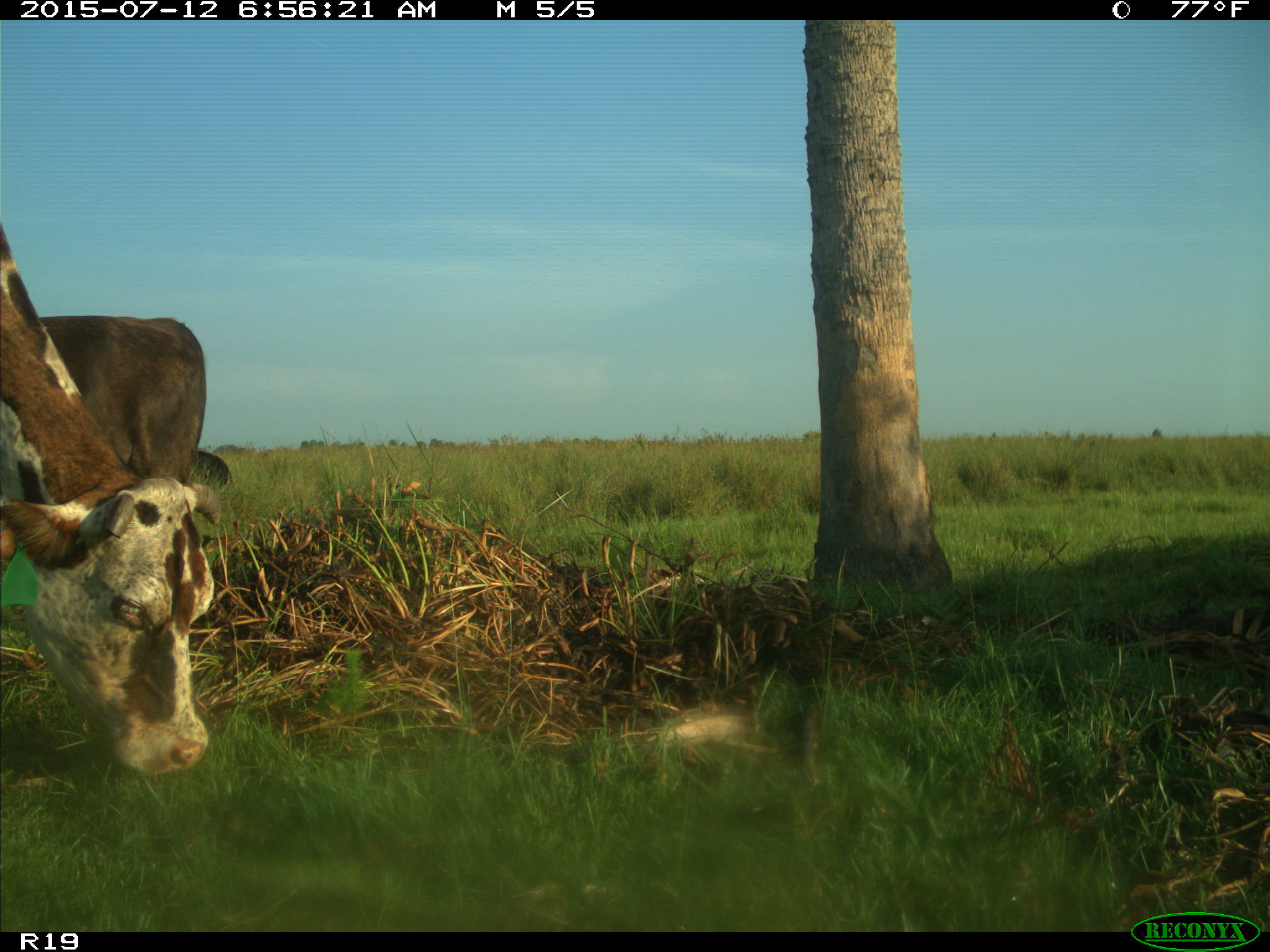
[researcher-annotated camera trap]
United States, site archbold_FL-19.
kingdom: Animalia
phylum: Chordata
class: Mammalia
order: Artiodactyla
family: Bovidae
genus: Bos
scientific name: Bos taurus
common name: domestic cow